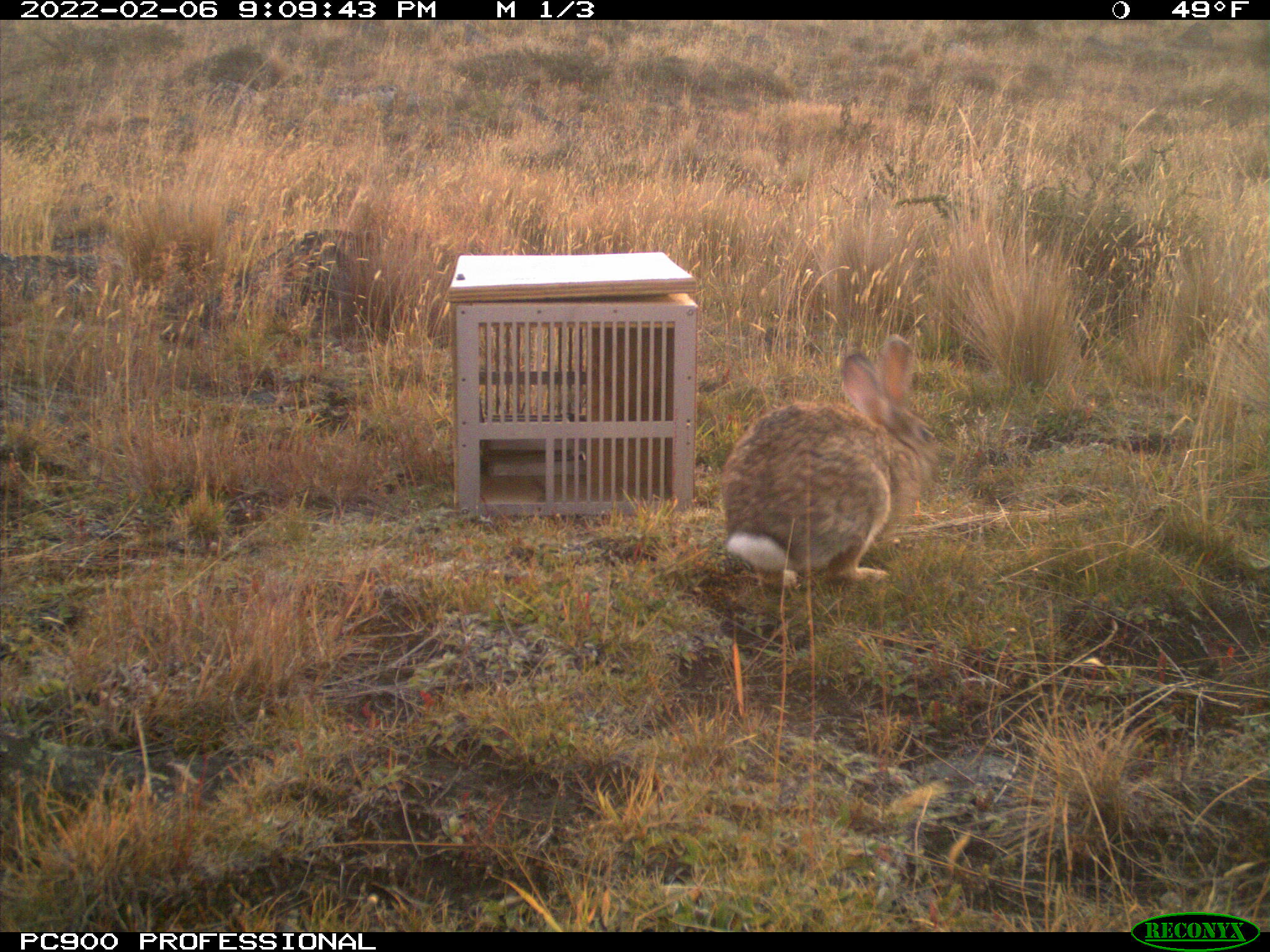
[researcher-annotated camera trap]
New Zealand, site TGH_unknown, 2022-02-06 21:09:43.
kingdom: Animalia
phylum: Chordata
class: Mammalia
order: Lagomorpha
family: Leporidae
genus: Oryctolagus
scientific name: Oryctolagus cuniculus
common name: european rabbit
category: rabbit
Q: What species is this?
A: Rabbit (european rabbit) (Oryctolagus cuniculus).